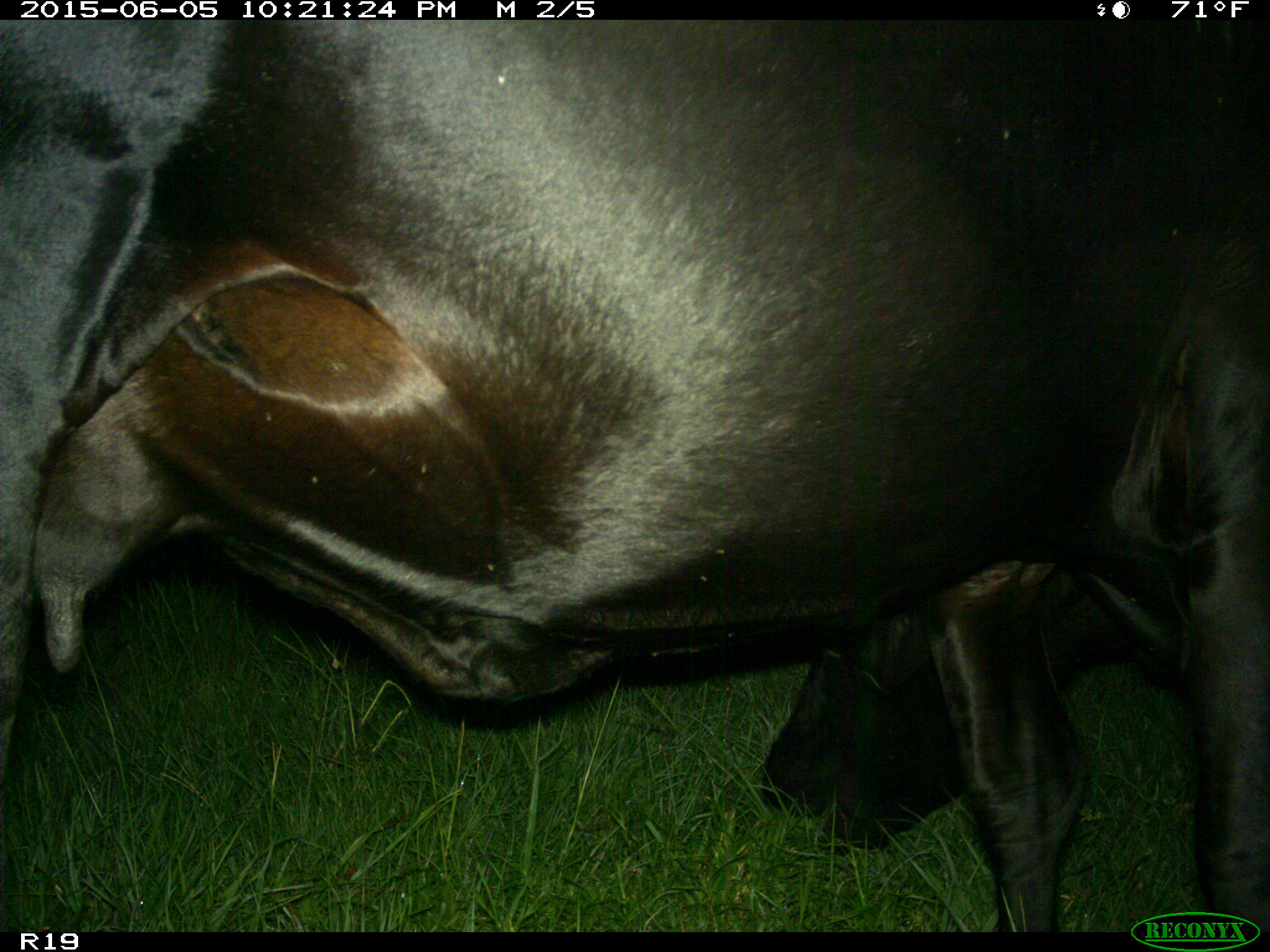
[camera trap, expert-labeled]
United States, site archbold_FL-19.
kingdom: Animalia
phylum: Chordata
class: Mammalia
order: Artiodactyla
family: Bovidae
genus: Bos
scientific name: Bos taurus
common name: domestic cow